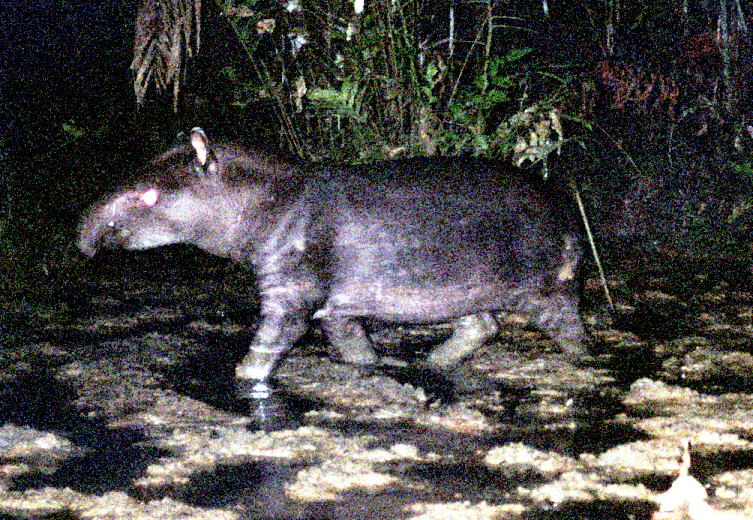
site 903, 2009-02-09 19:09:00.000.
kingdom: Animalia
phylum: Chordata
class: Mammalia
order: Perissodactyla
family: Tapiridae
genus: Tapirus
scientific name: Tapirus terrestris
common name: south american tapir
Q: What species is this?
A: Tapirus terrestris (south american tapir).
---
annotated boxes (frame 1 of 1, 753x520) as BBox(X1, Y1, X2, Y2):
tapirus terrestris: BBox(73, 123, 600, 429)